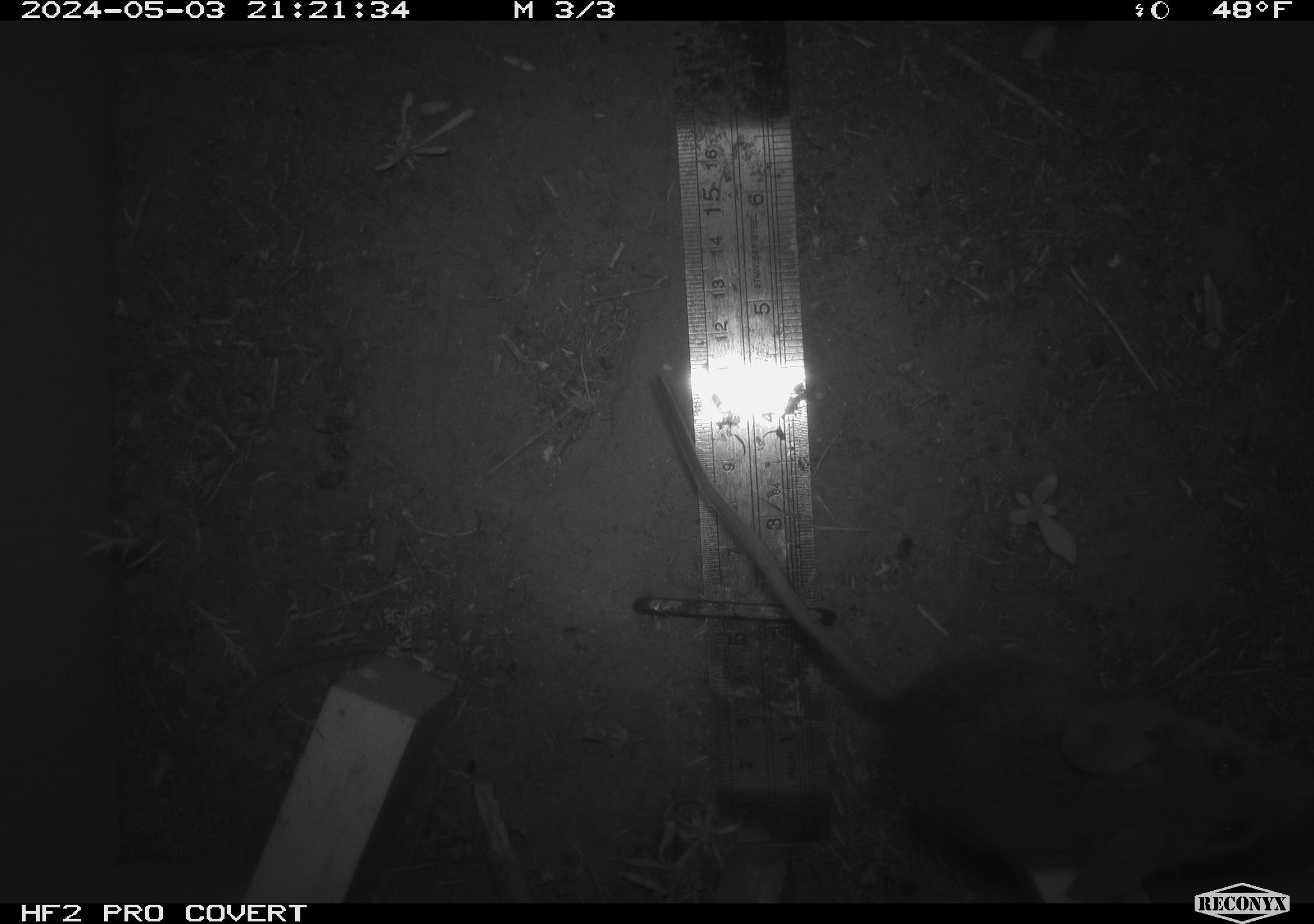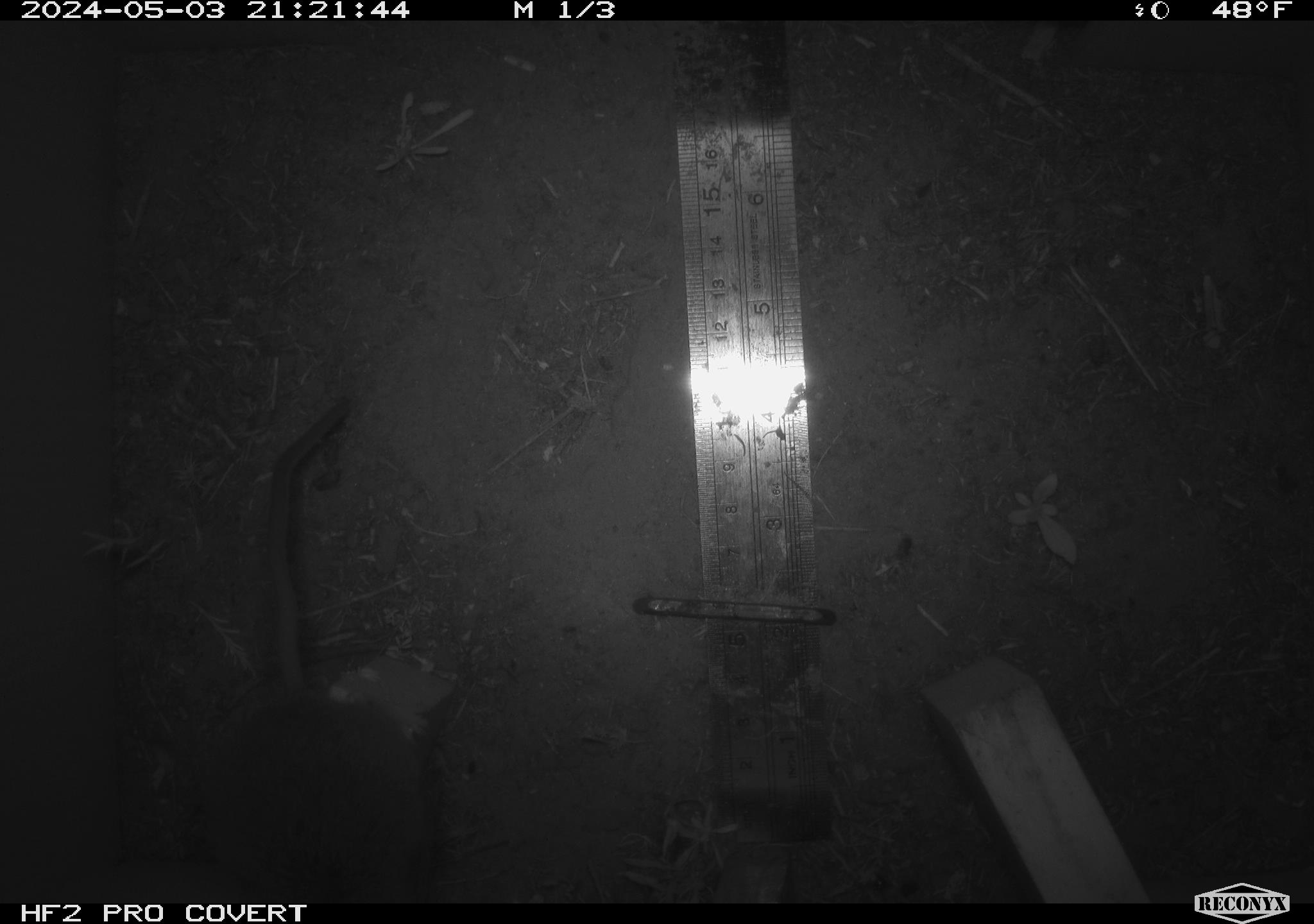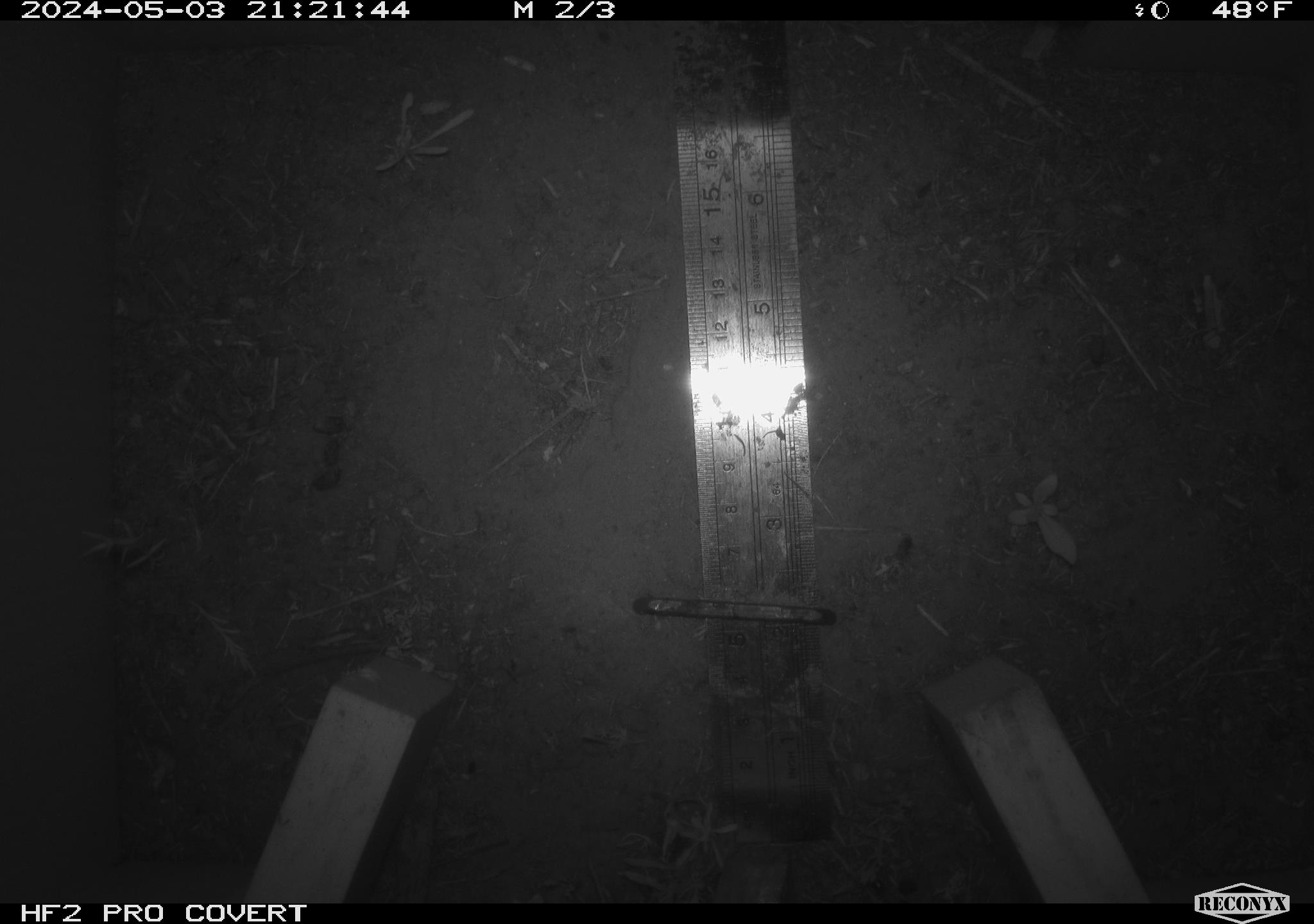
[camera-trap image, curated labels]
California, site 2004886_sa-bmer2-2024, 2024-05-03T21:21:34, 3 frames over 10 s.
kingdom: Animalia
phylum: Chordata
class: Mammalia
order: Rodentia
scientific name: Rodentia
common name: mouse species